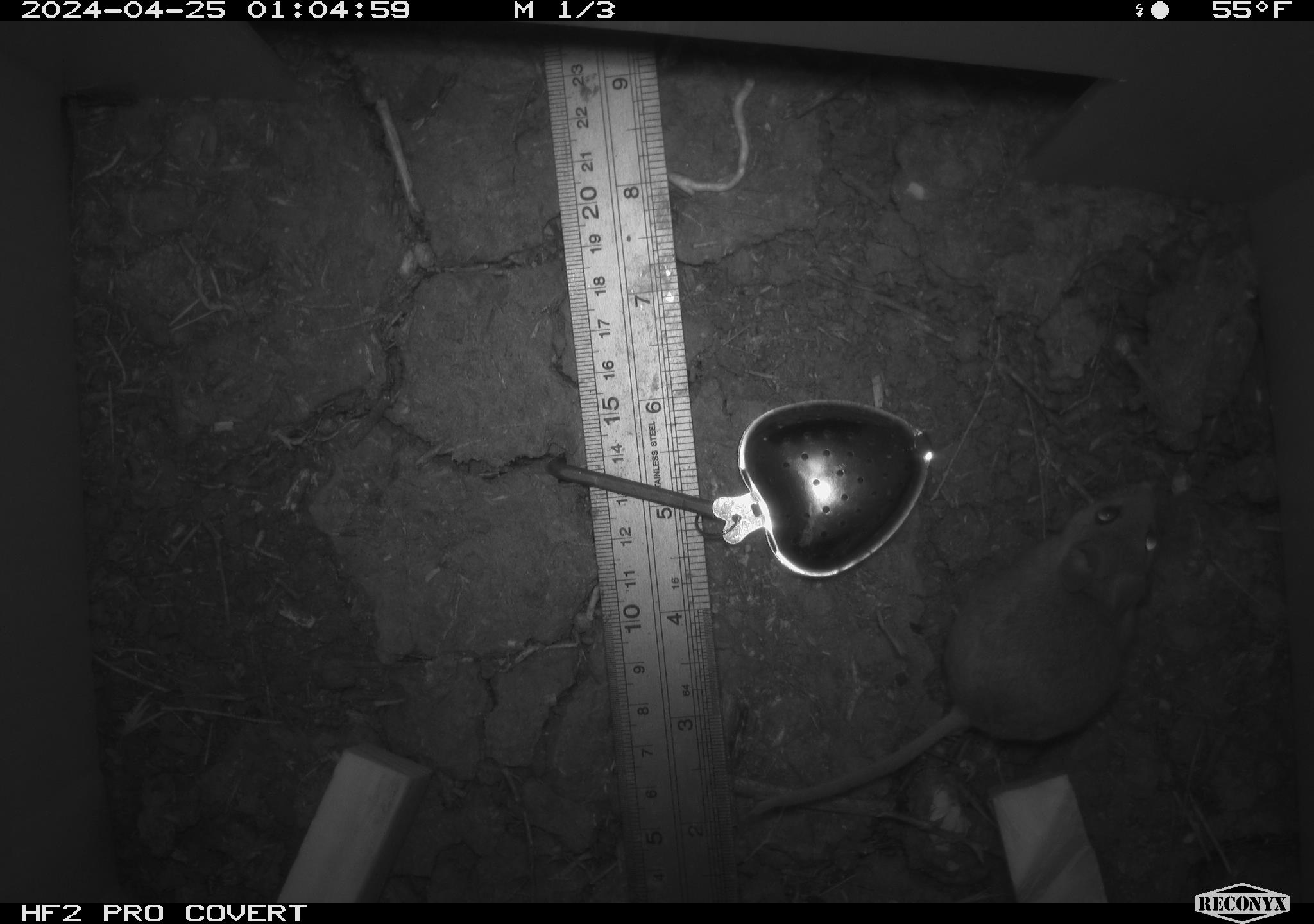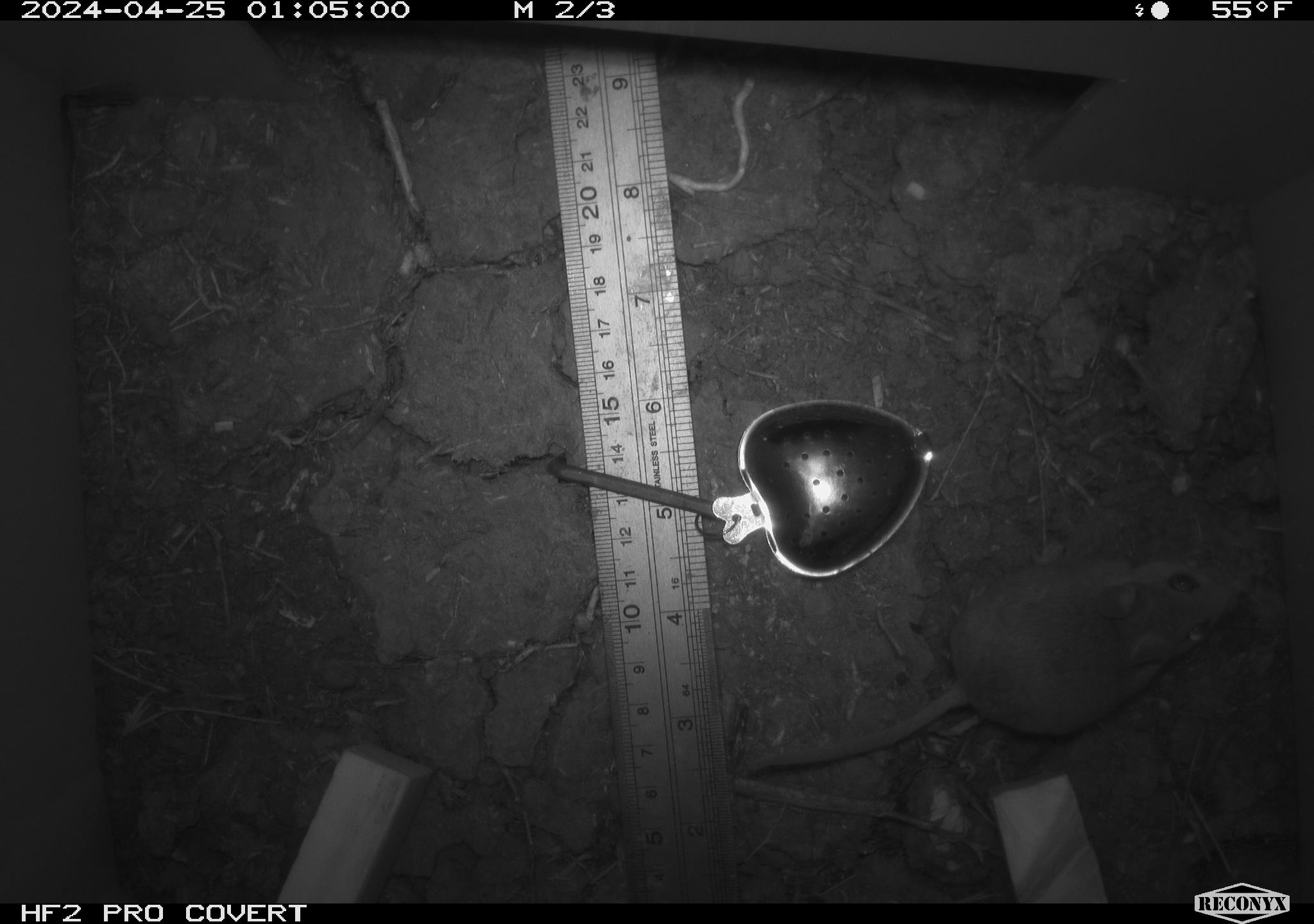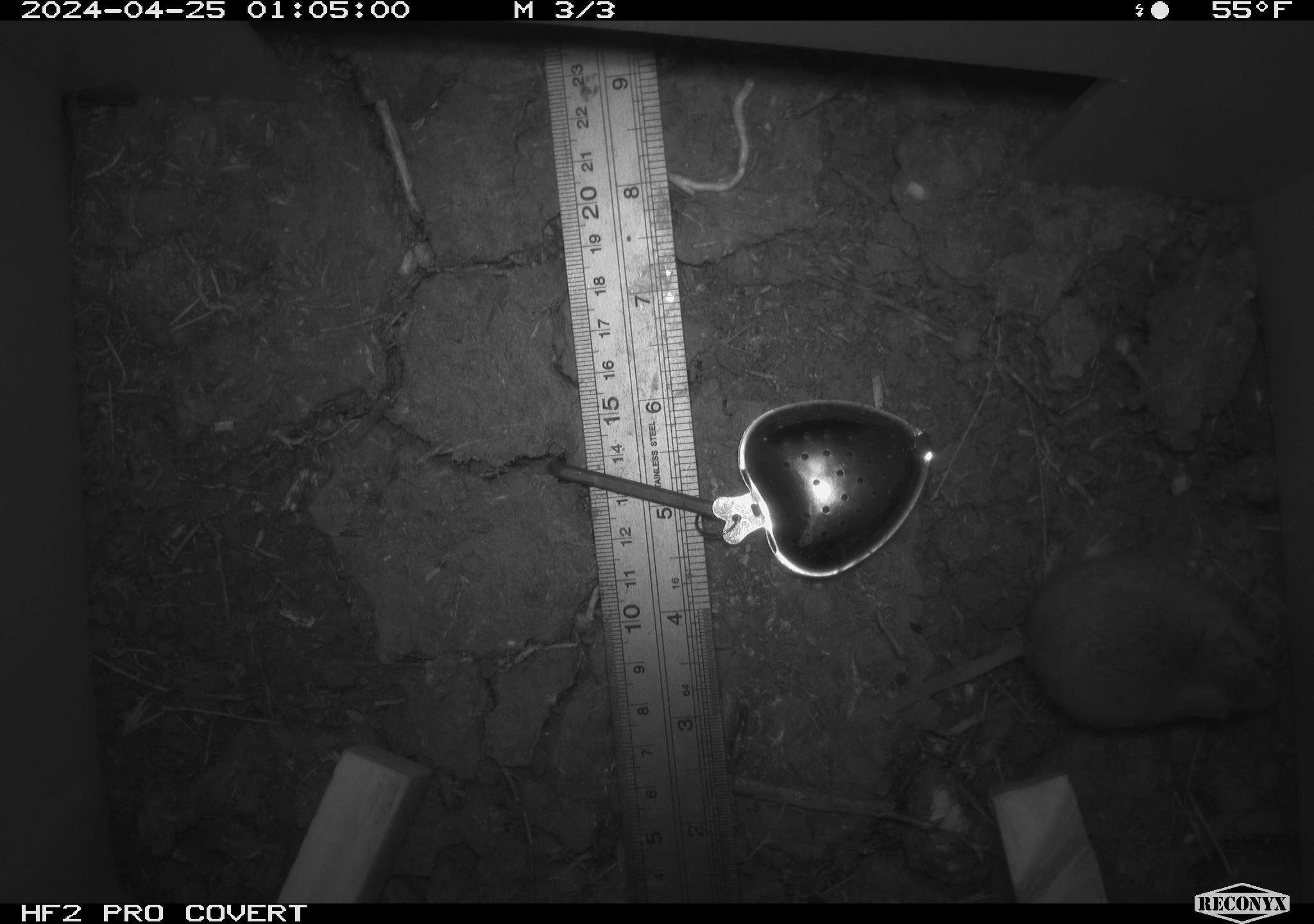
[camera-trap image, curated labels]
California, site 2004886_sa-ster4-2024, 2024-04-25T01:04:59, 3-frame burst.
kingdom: Animalia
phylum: Chordata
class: Mammalia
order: Rodentia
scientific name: Rodentia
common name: mouse species